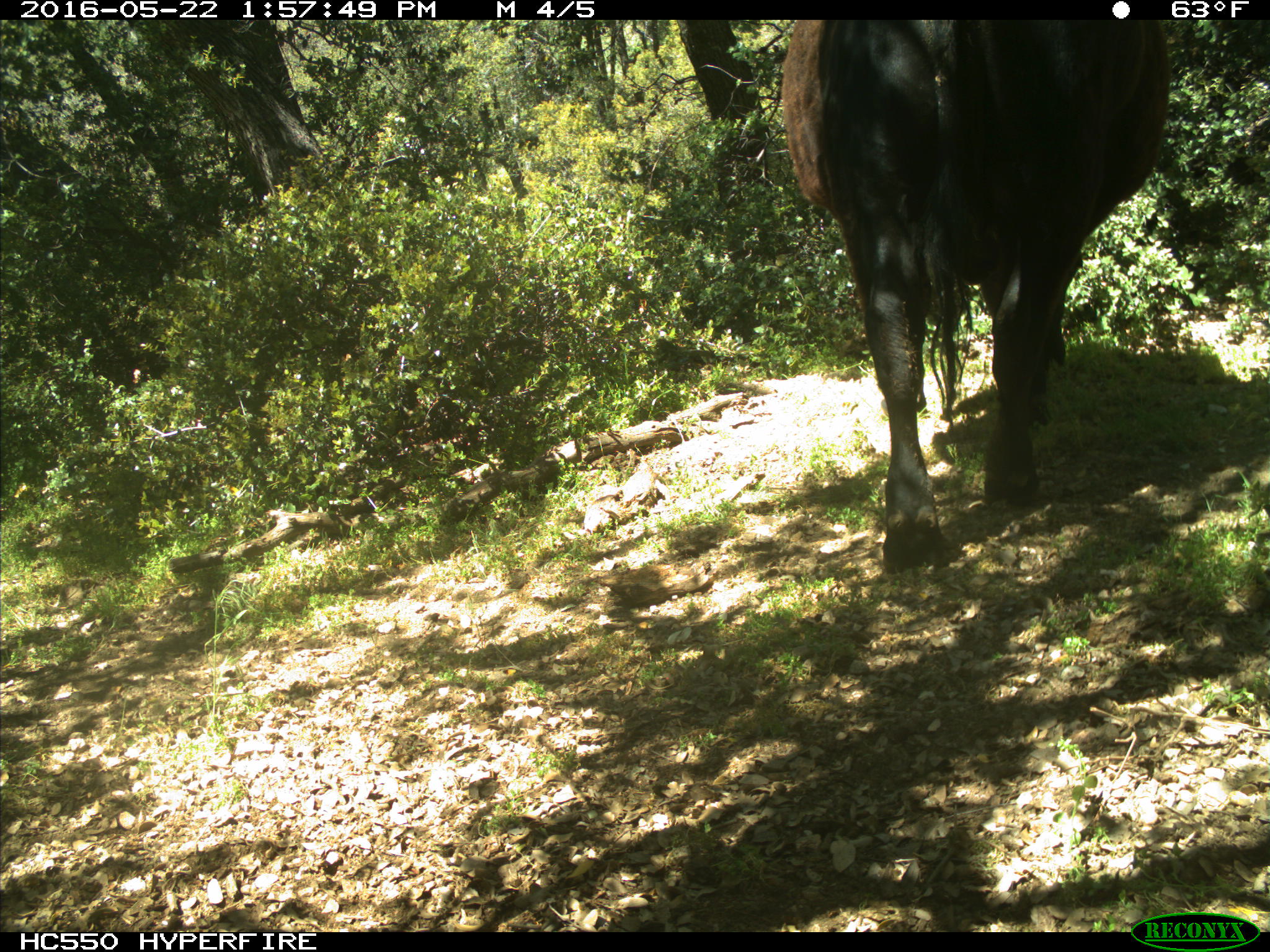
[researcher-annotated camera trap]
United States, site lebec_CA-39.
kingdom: Animalia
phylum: Chordata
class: Mammalia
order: Artiodactyla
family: Bovidae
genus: Bos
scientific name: Bos taurus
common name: domestic cow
Bos taurus (domestic cow).